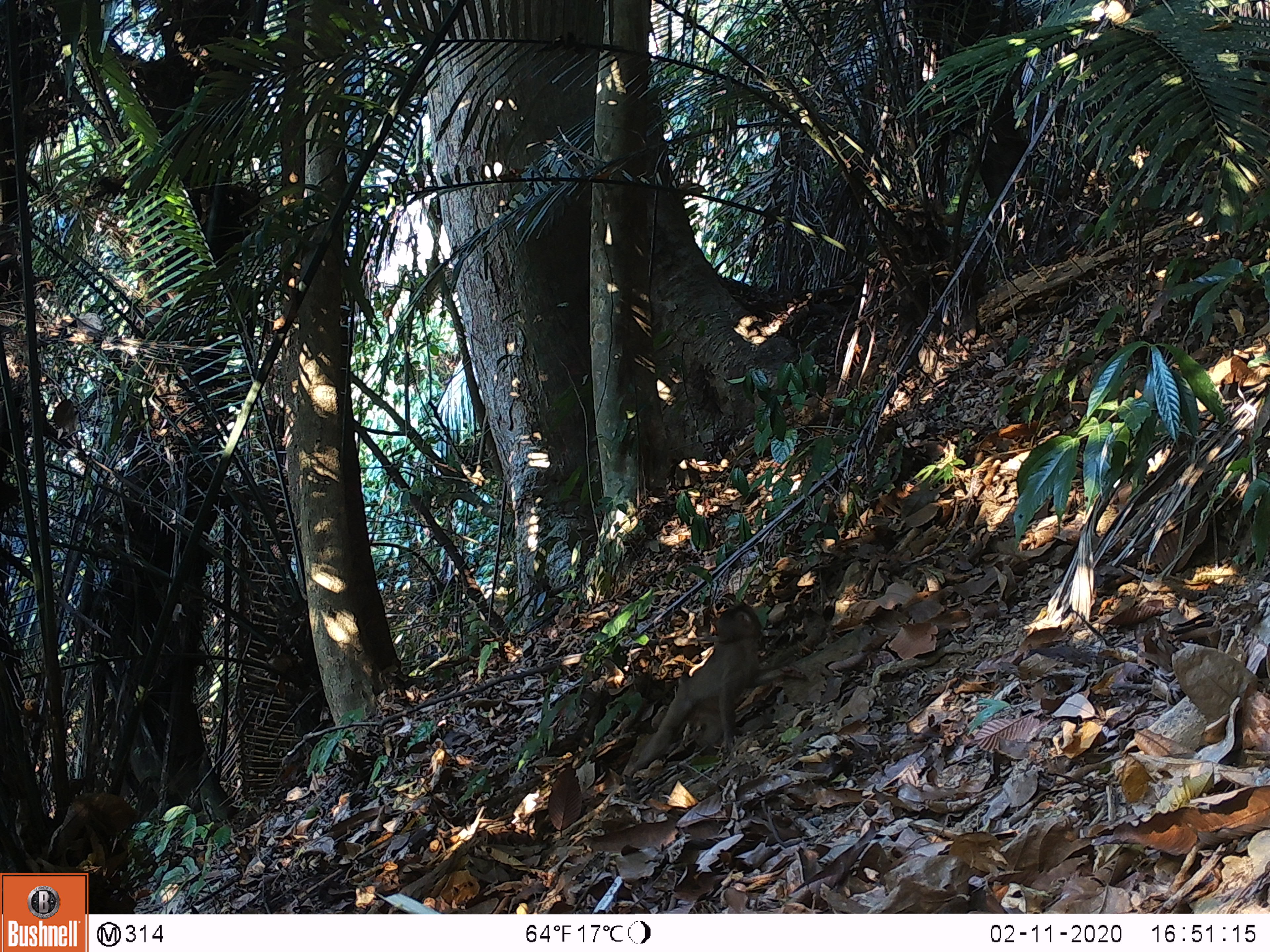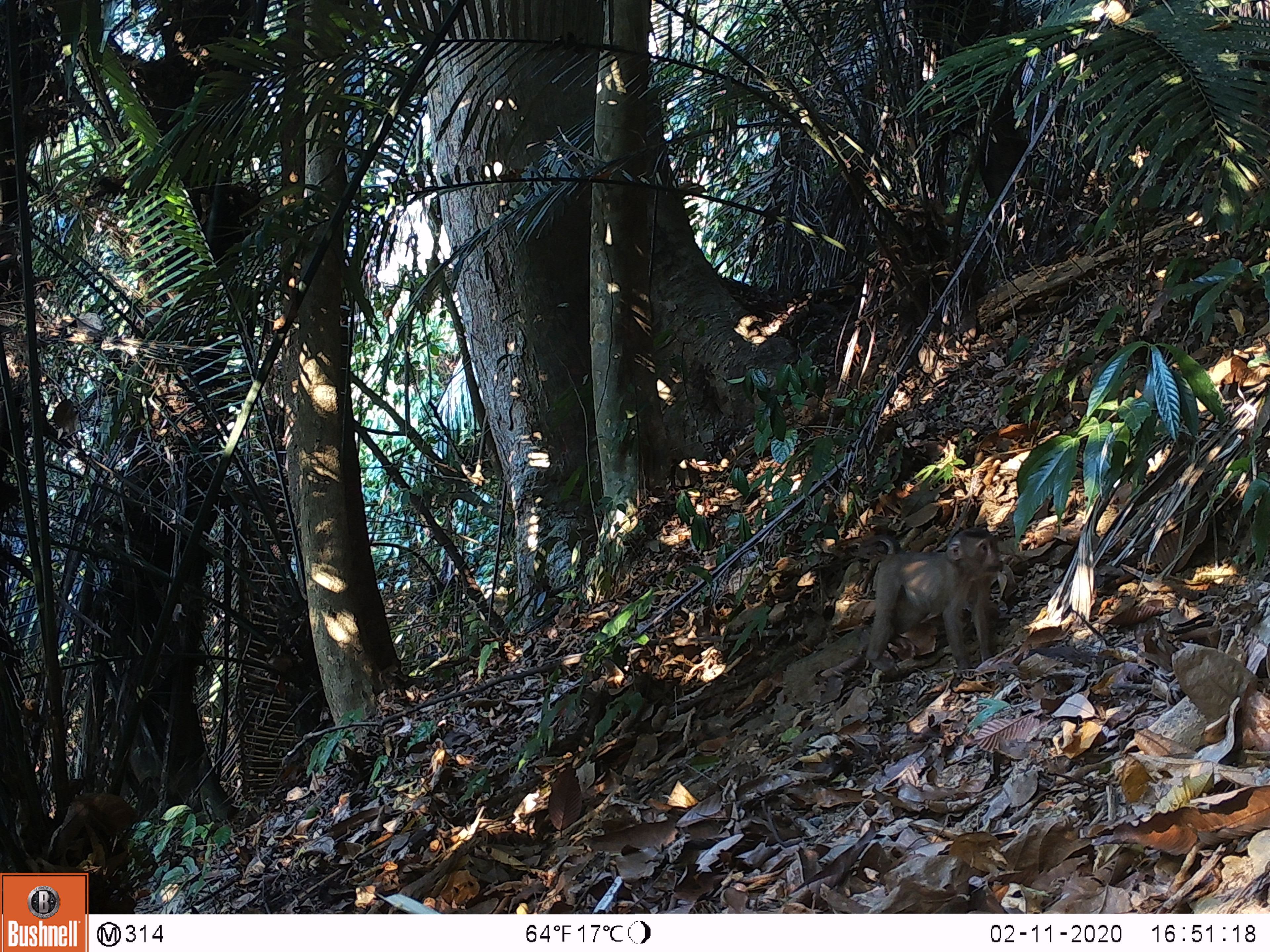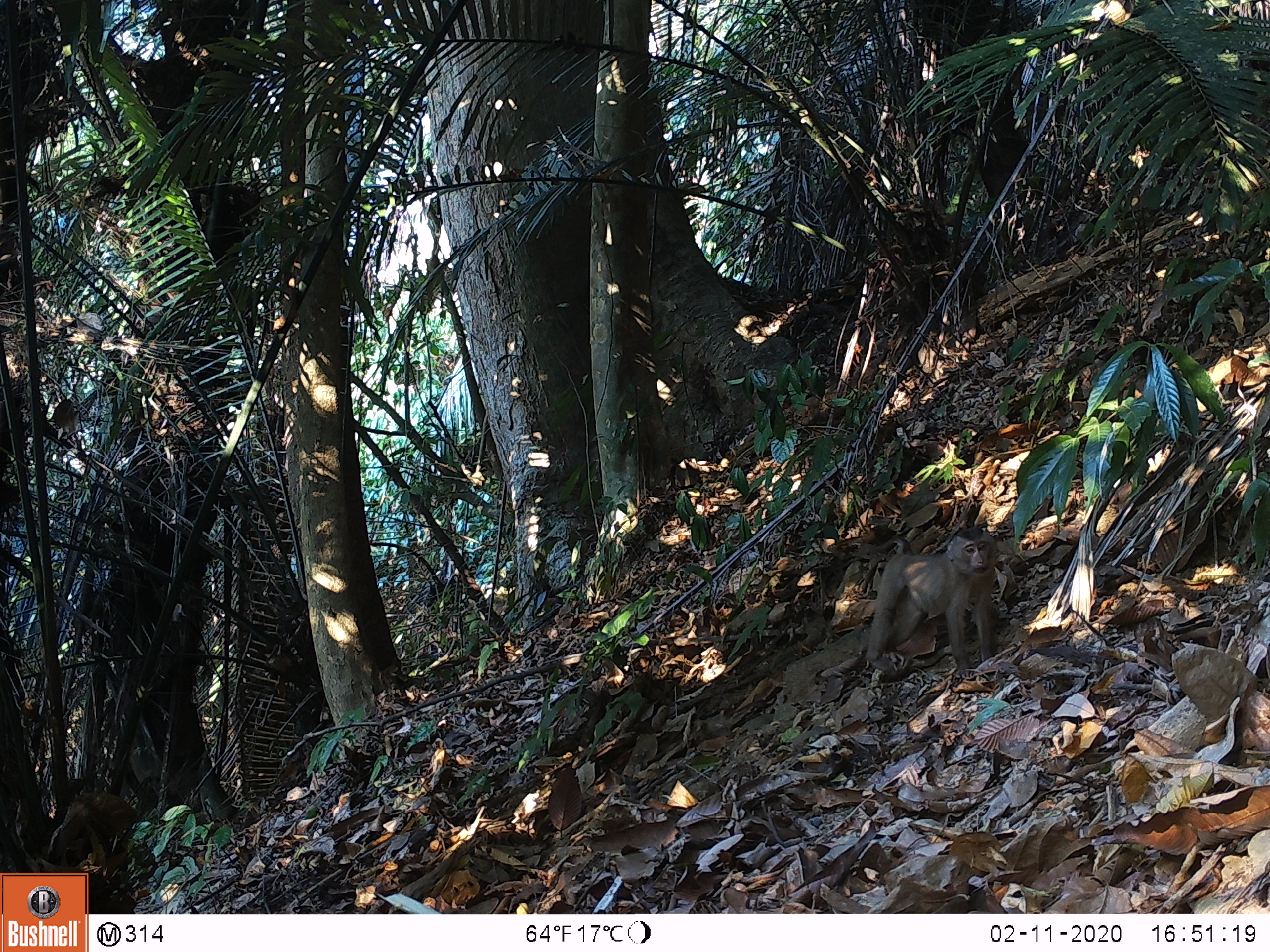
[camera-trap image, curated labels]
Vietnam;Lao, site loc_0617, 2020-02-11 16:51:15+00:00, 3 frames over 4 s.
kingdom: Animalia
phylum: Chordata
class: Mammalia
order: Primates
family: Cercopithecidae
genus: Macaca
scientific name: Macaca nemestrina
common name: pig-tailed macaque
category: pig tailed macaque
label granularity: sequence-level